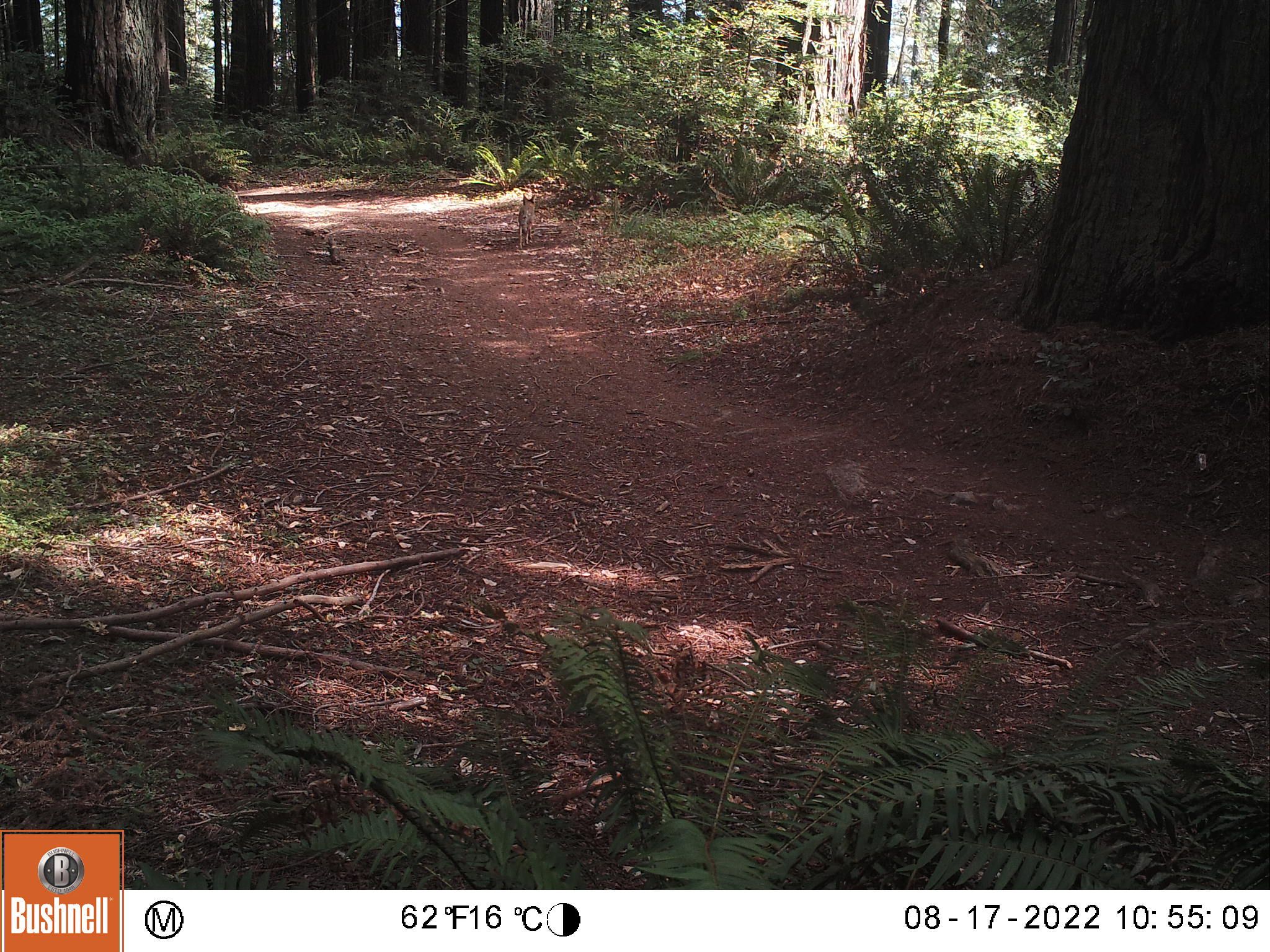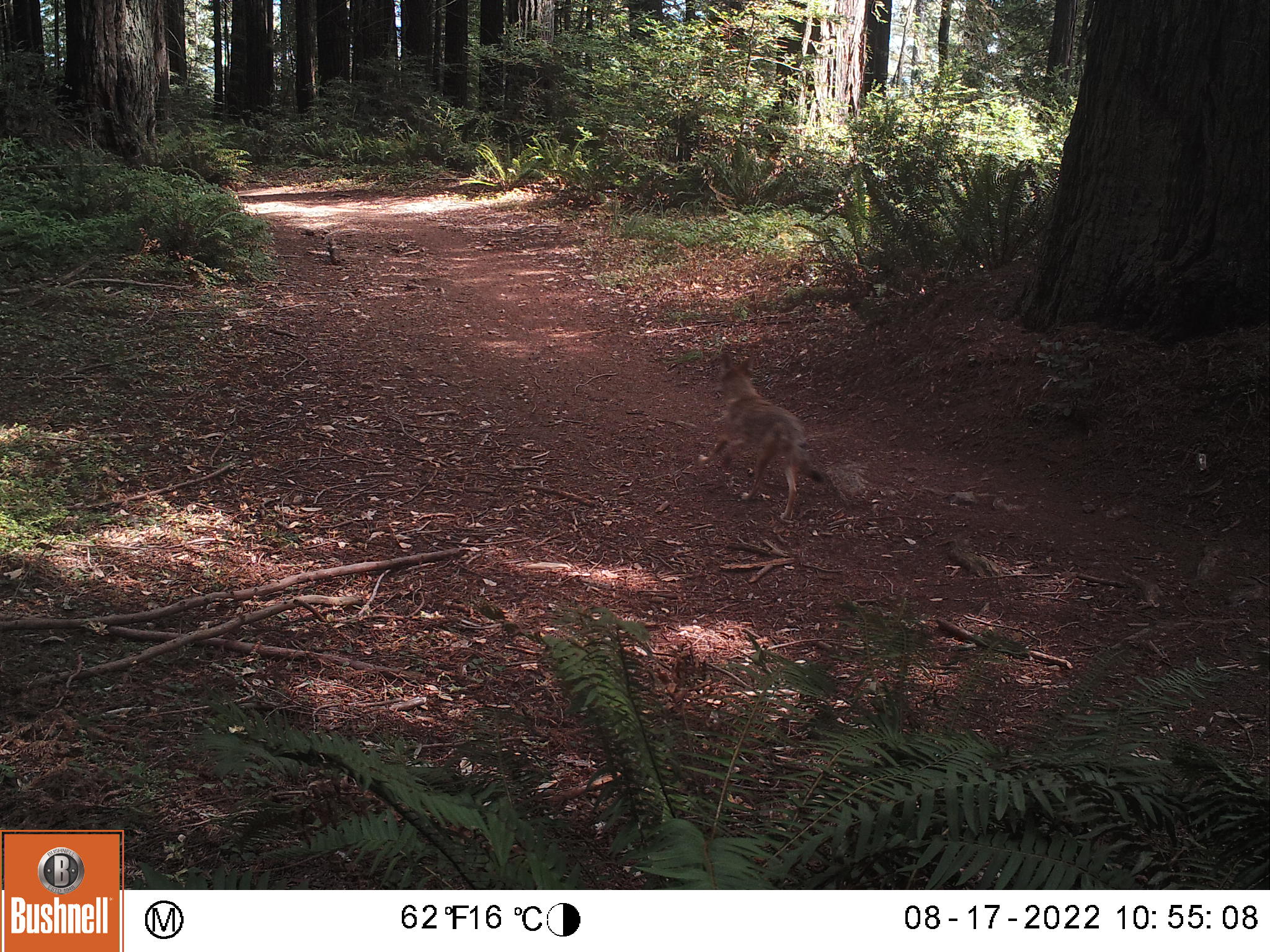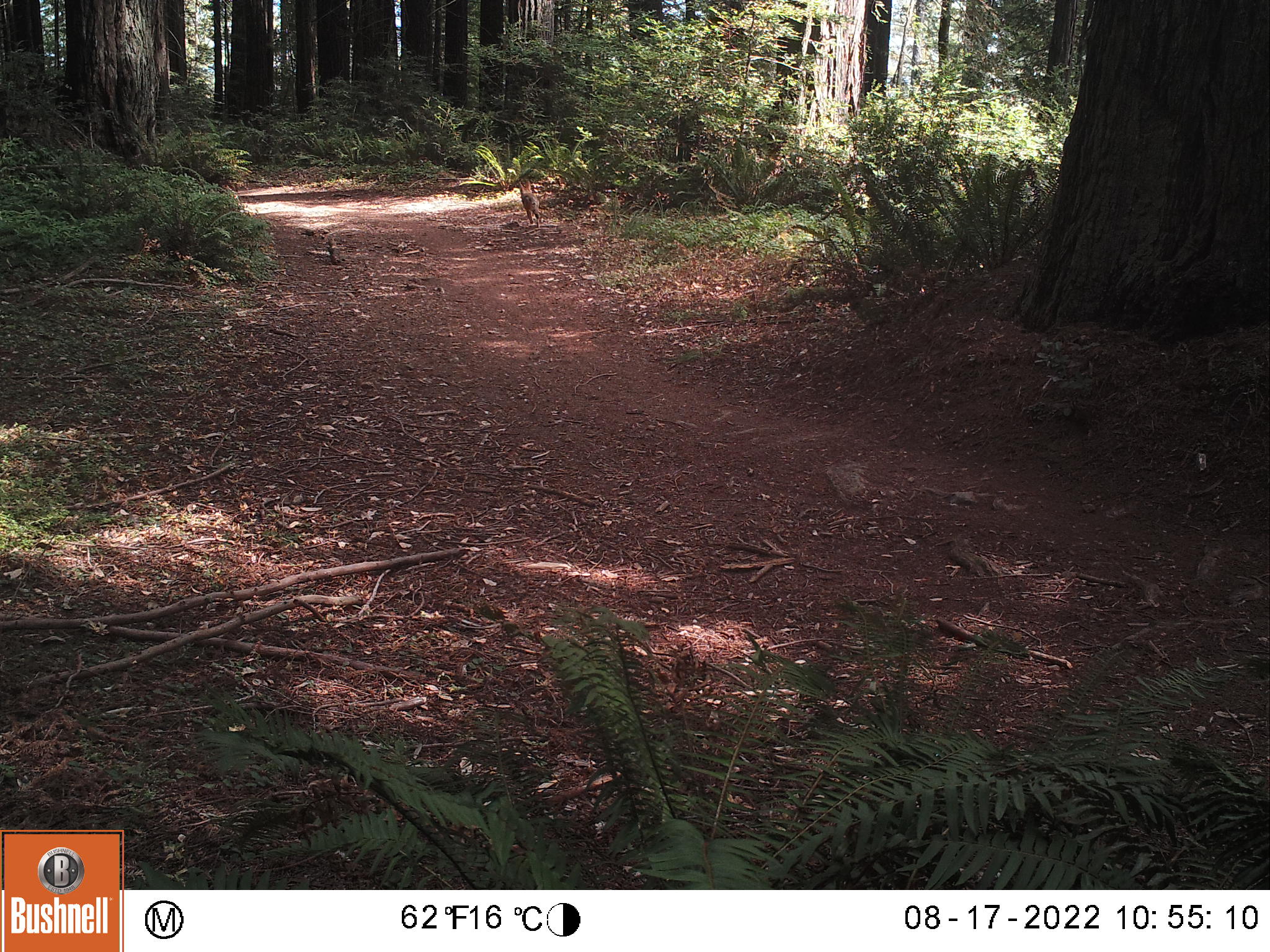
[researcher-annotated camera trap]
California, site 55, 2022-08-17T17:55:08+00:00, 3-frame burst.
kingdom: Animalia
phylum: Chordata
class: Mammalia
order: Carnivora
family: Canidae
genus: Canis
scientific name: Canis latrans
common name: coyote